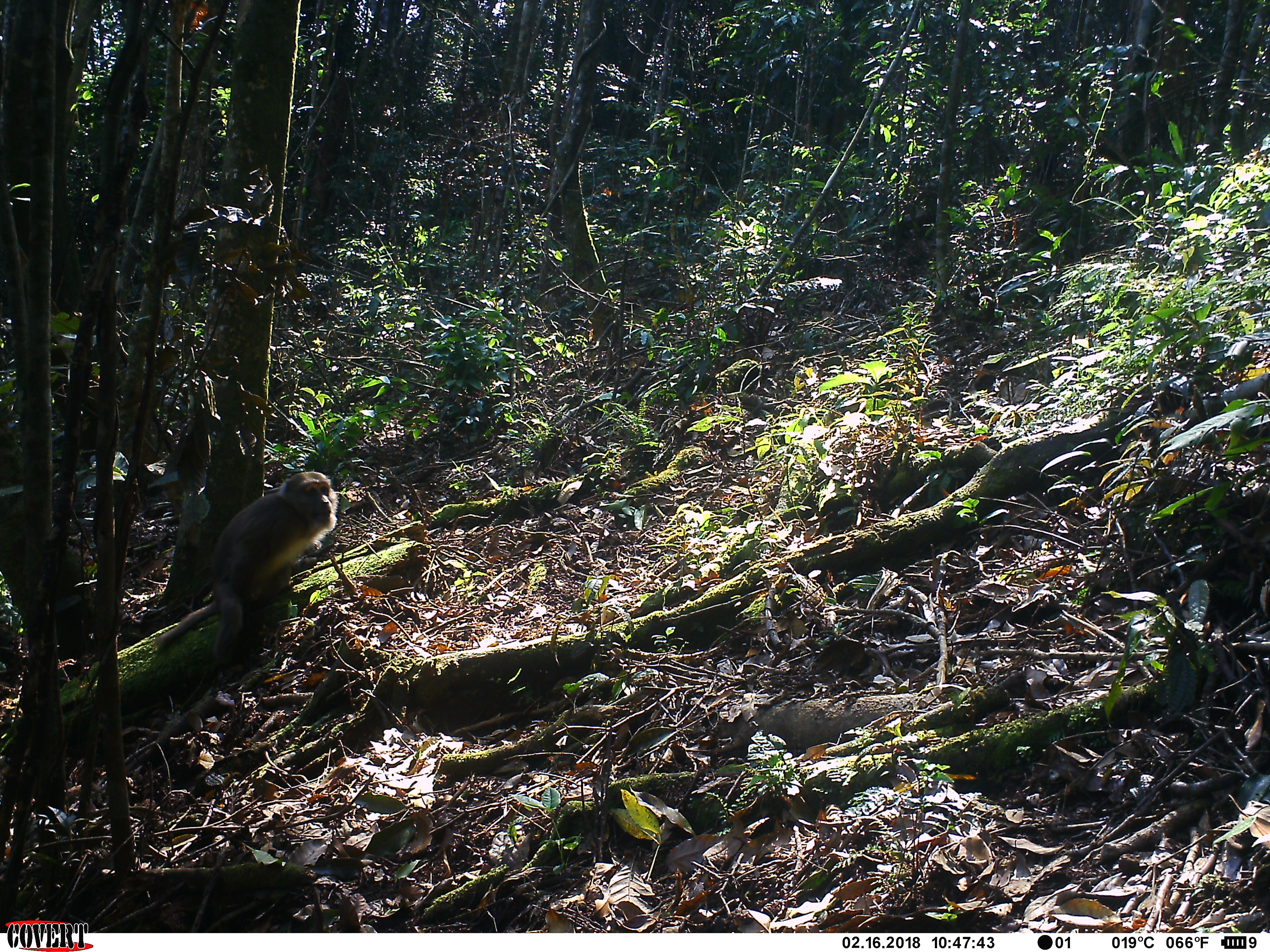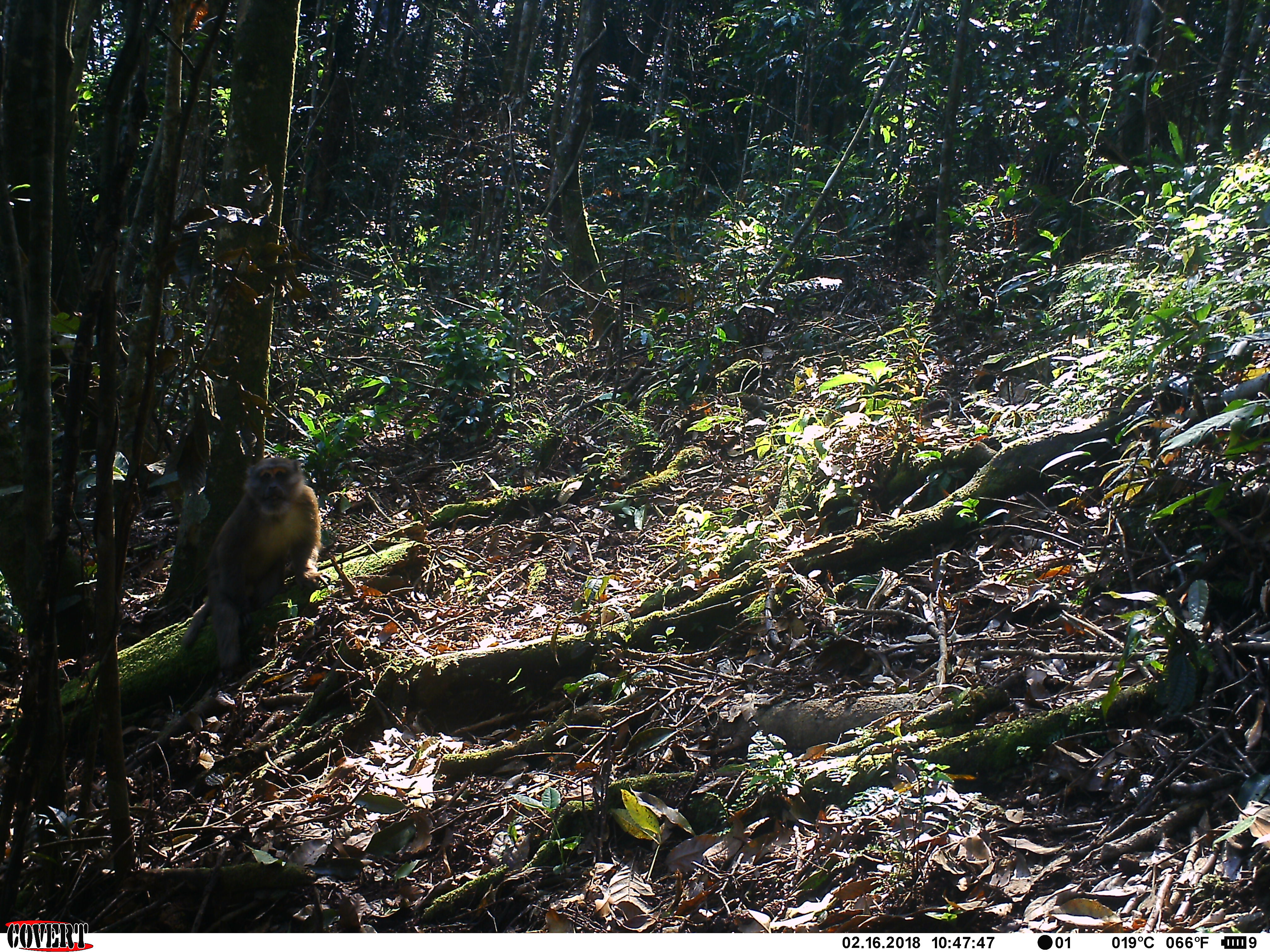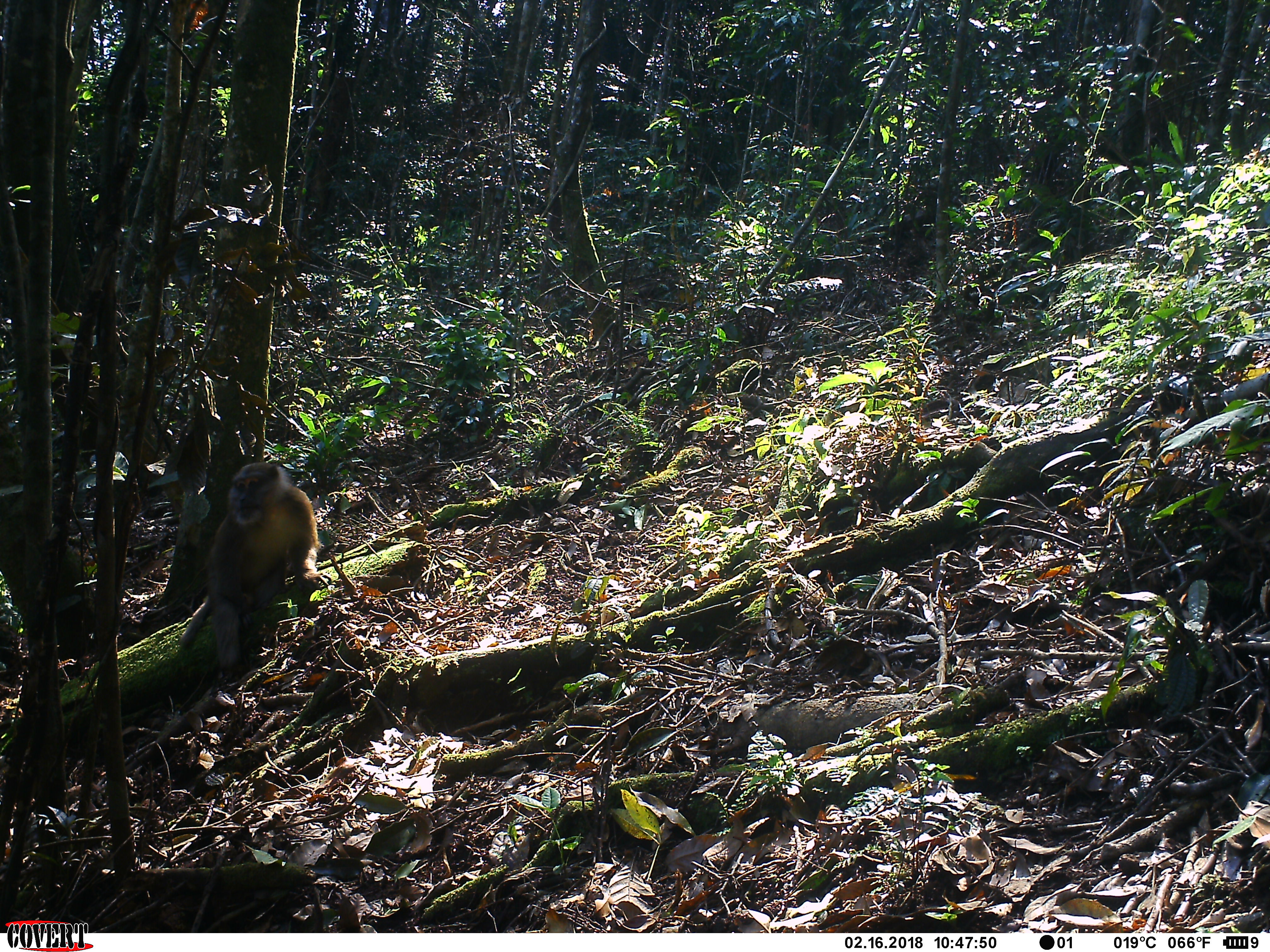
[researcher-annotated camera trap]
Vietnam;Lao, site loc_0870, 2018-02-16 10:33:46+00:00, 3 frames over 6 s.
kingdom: Animalia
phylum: Chordata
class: Mammalia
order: Primates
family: Cercopithecidae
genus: Macaca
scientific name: Macaca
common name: macaque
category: macaque not stump tailed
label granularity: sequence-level